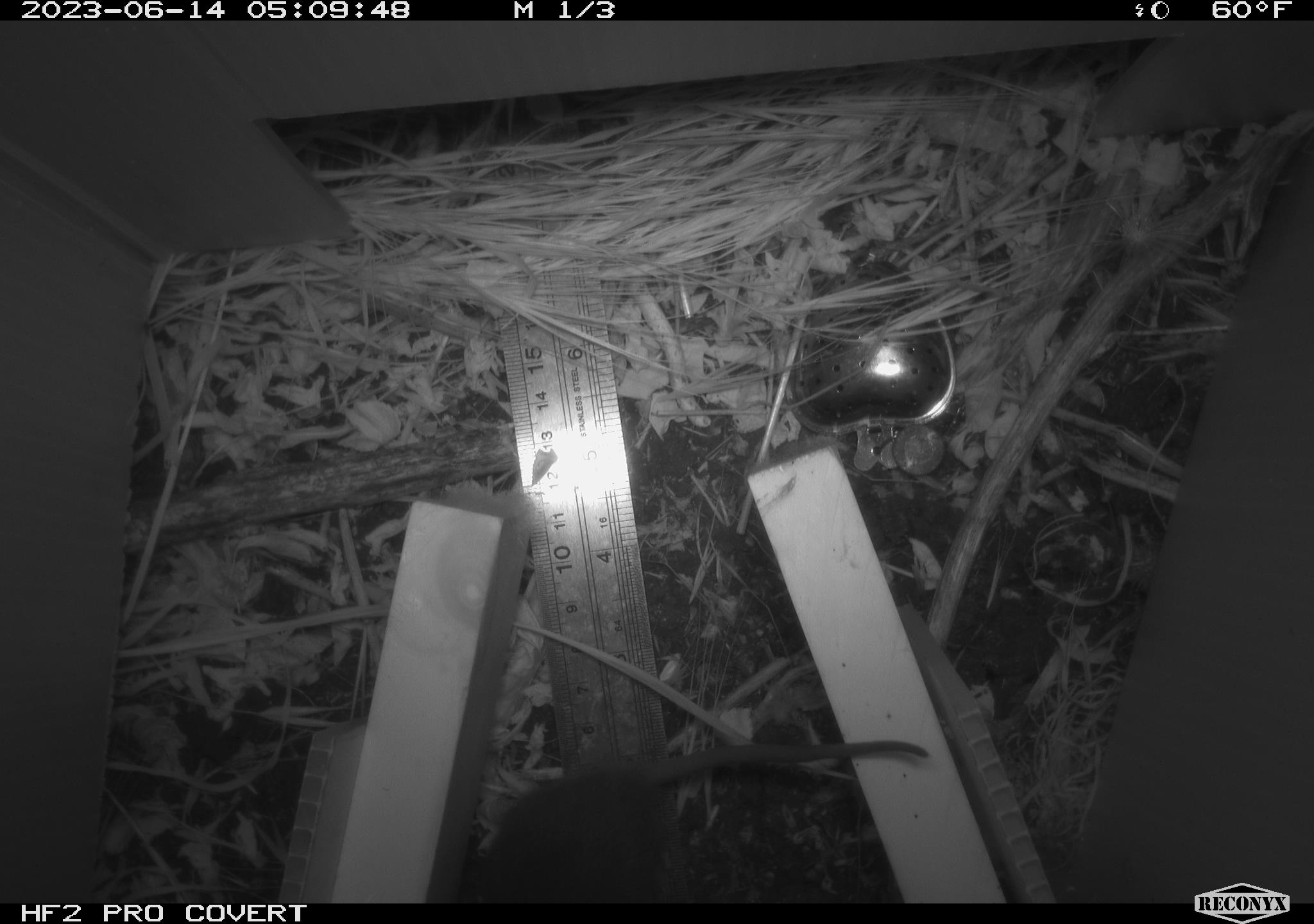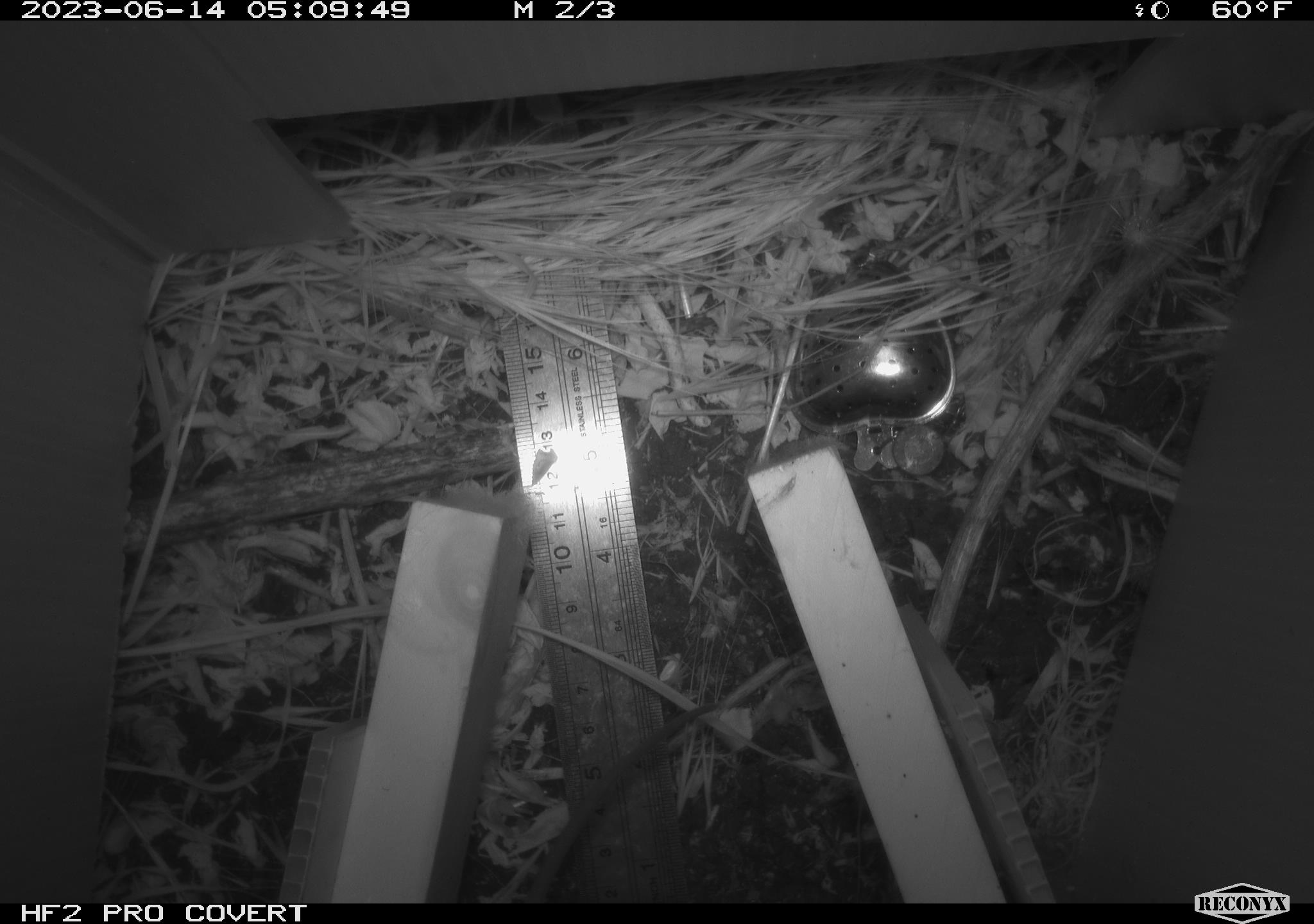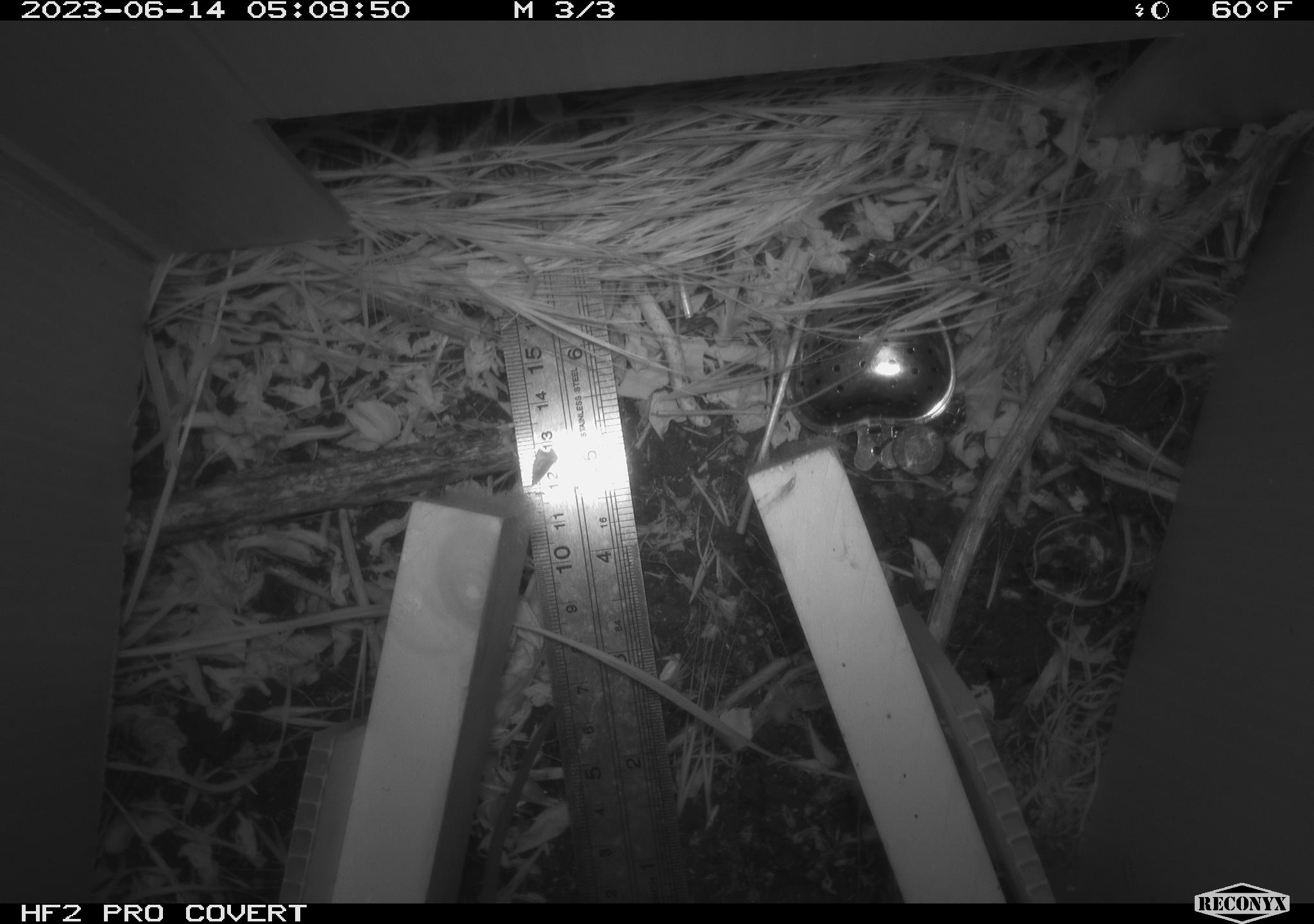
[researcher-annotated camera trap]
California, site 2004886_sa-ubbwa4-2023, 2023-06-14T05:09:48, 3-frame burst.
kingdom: Animalia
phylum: Chordata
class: Mammalia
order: Rodentia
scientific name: Rodentia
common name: mouse species